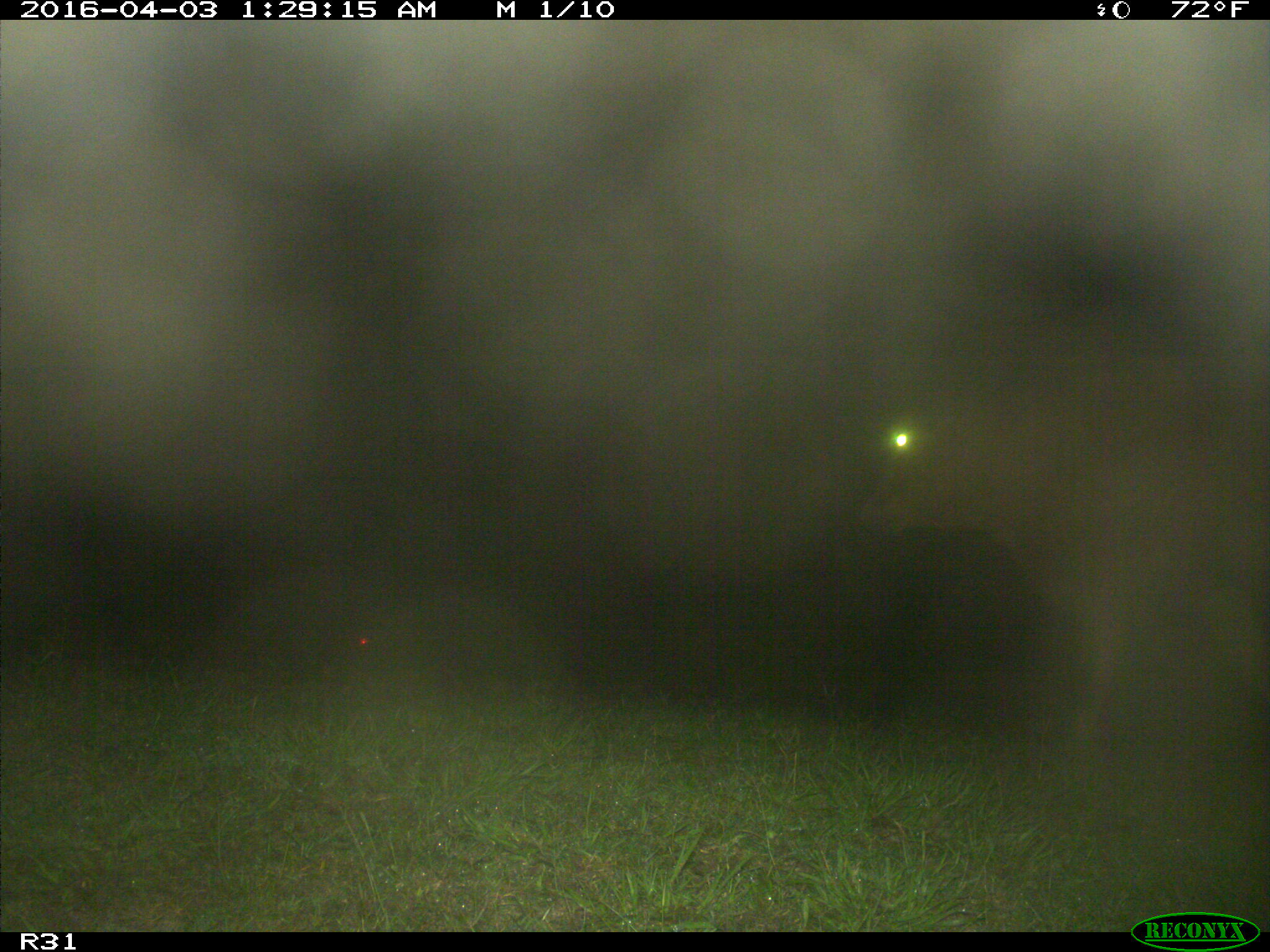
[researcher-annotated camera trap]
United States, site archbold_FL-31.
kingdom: Animalia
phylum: Chordata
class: Mammalia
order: Artiodactyla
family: Bovidae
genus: Bos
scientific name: Bos taurus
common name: domestic cow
Bos taurus (domestic cow).